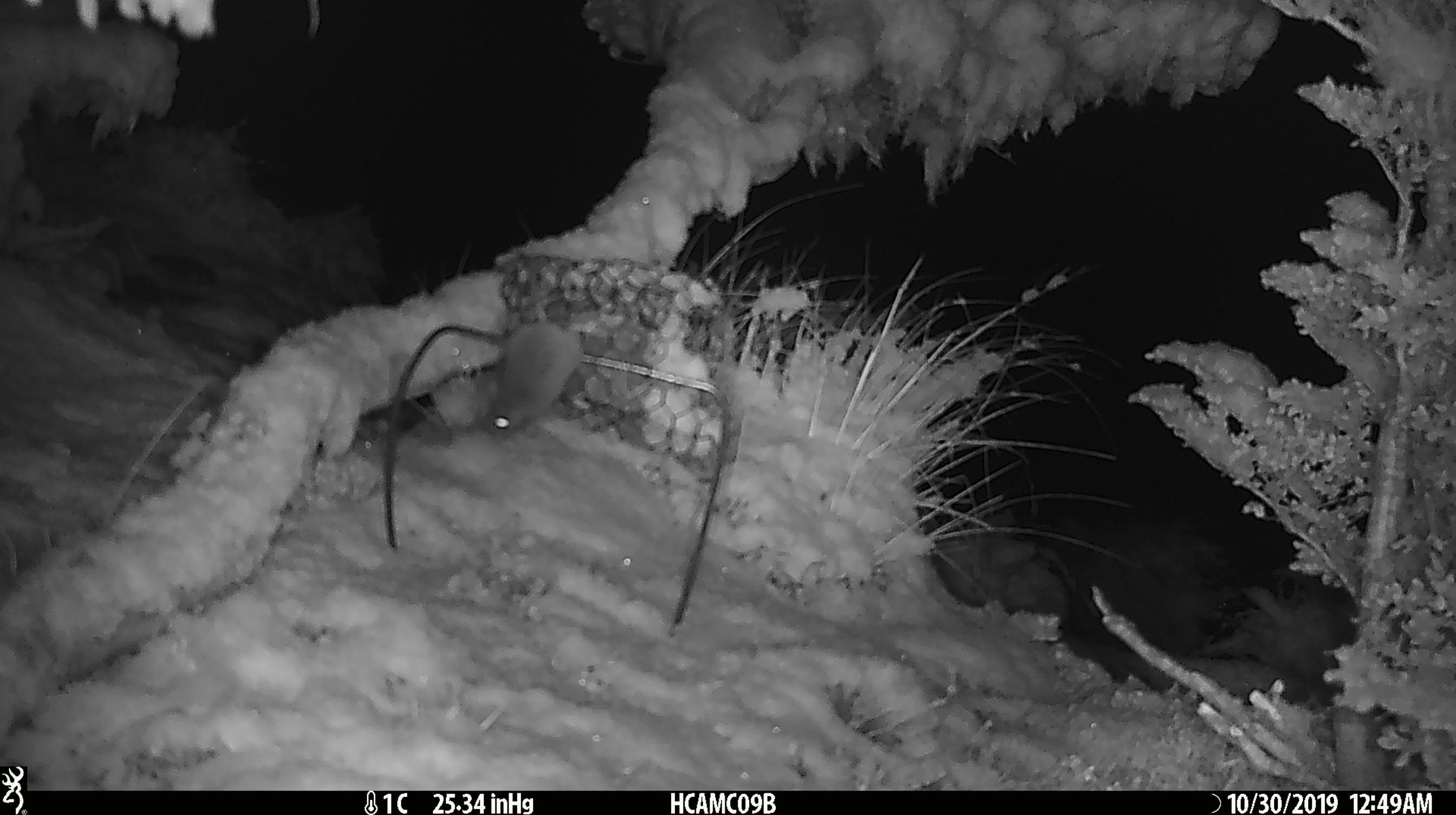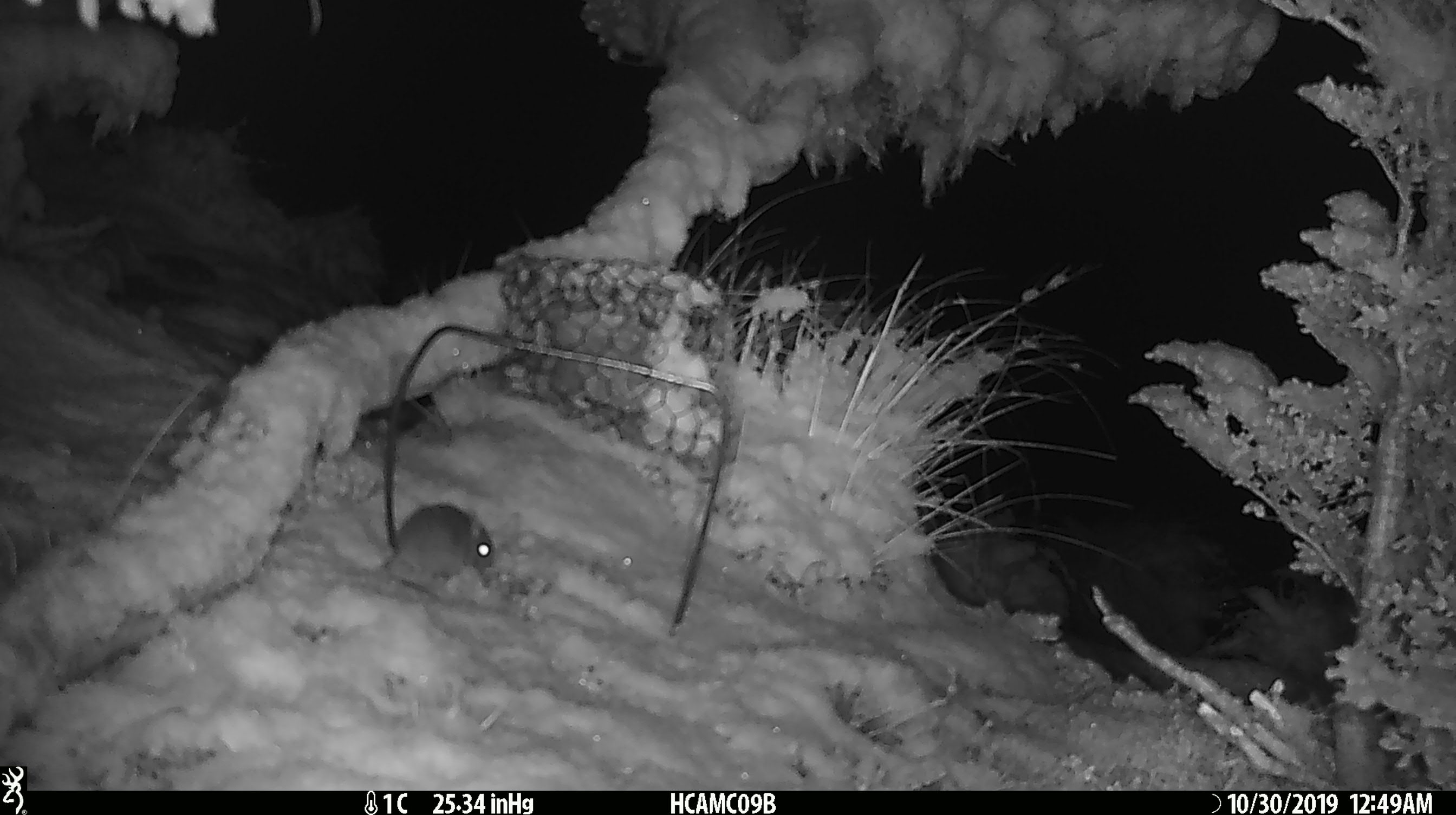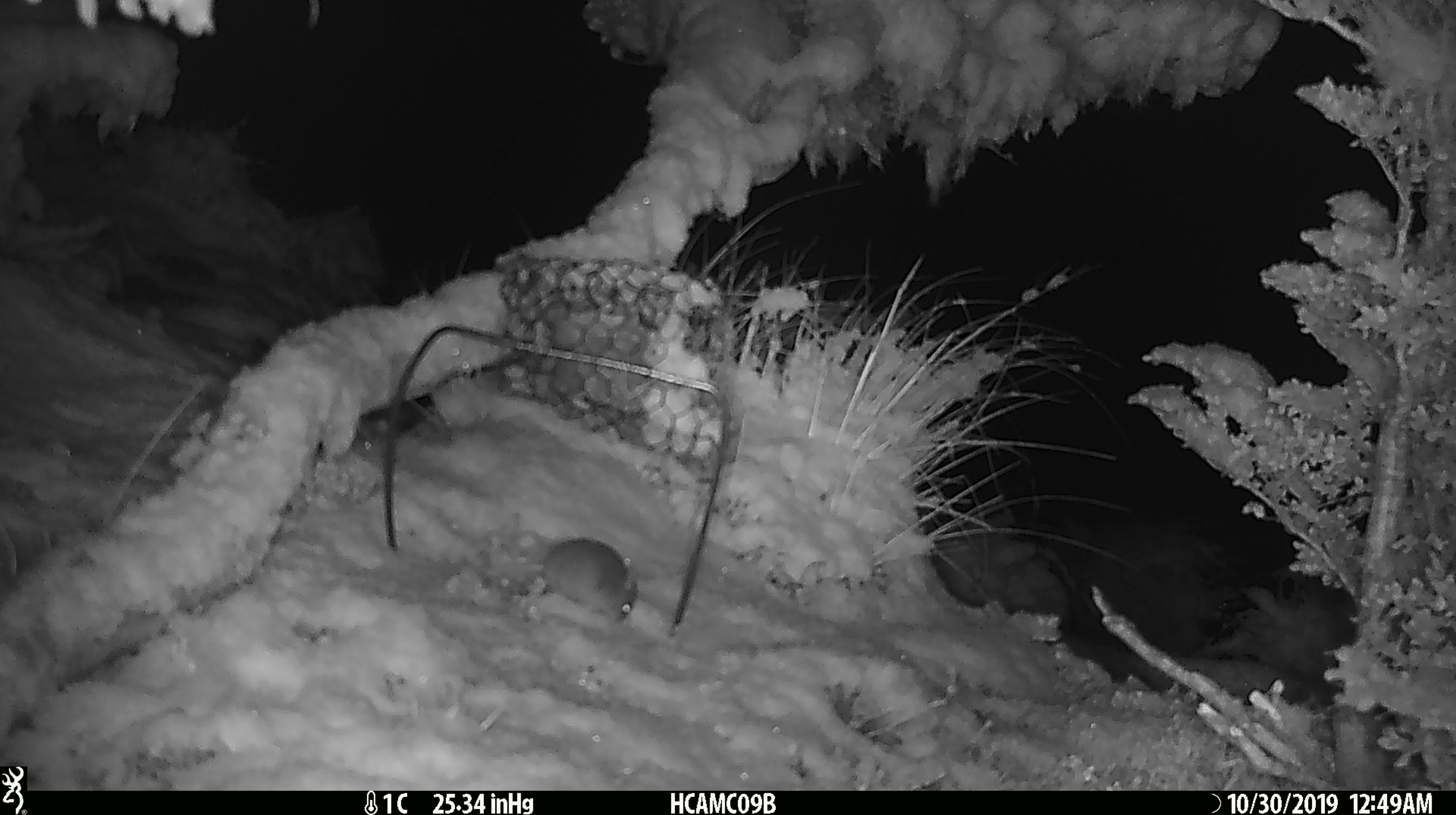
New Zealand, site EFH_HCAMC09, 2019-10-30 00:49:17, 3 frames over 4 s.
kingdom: Animalia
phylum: Chordata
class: Mammalia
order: Rodentia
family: Muridae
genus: Mus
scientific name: Mus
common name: mouse